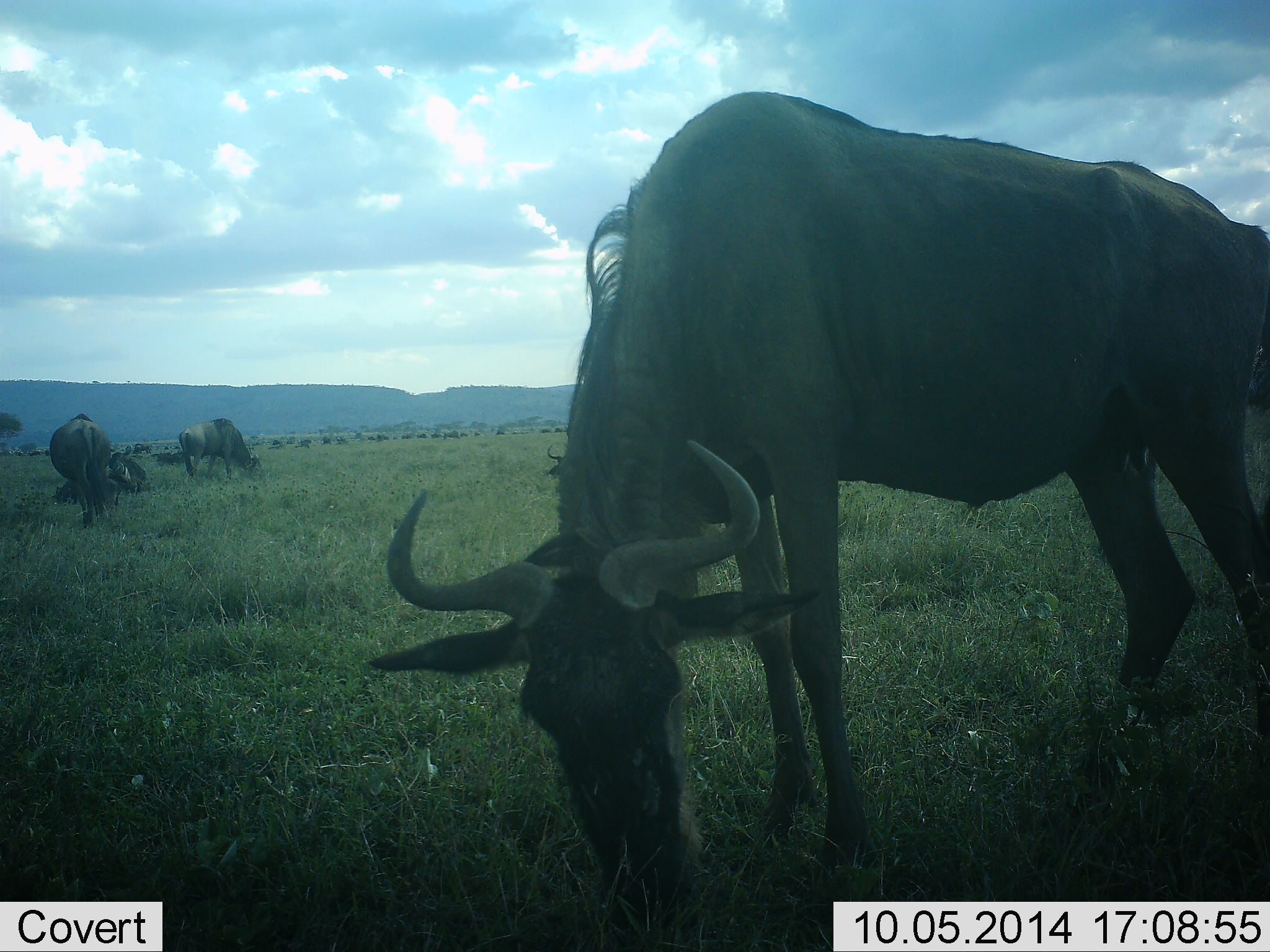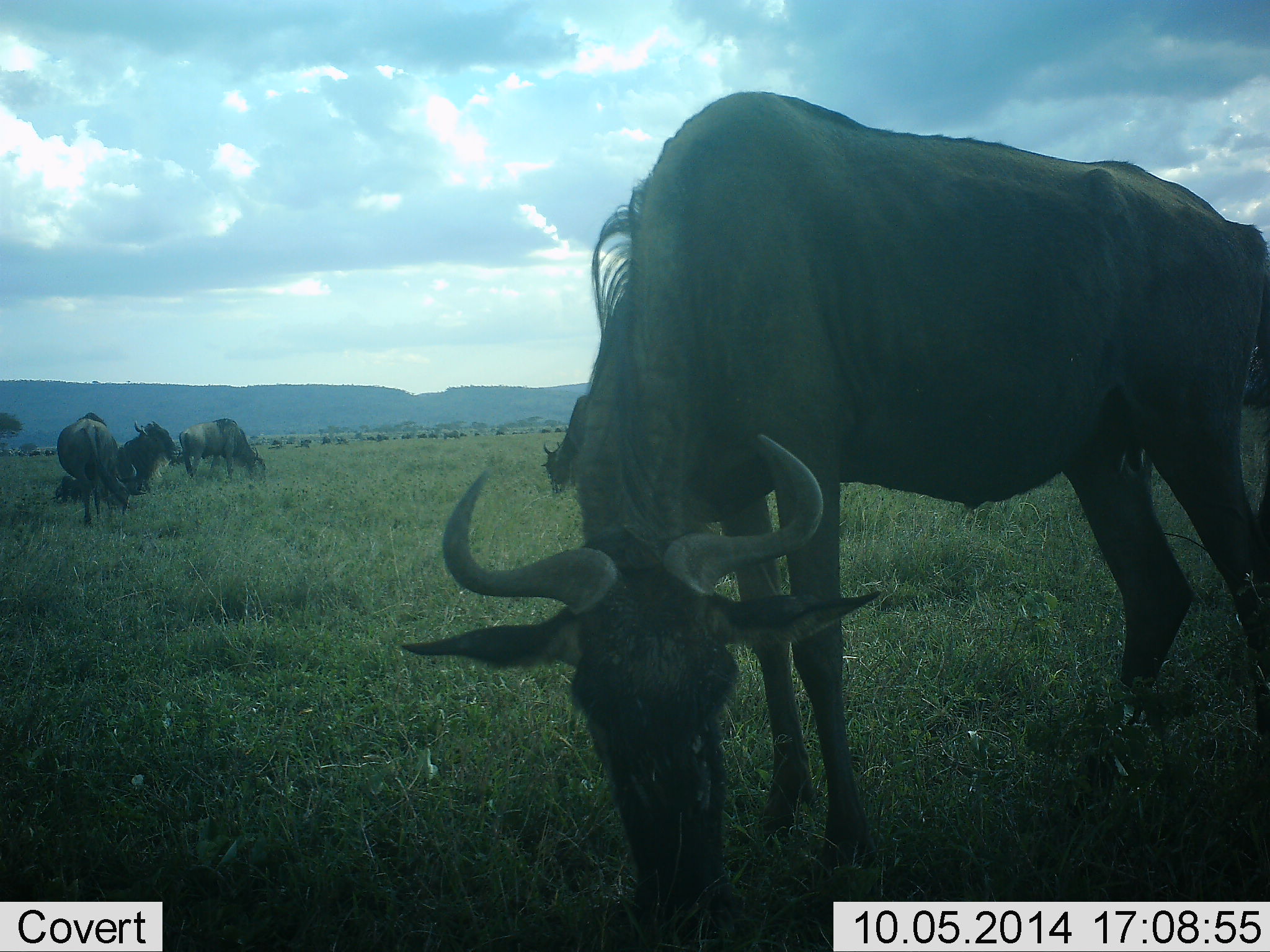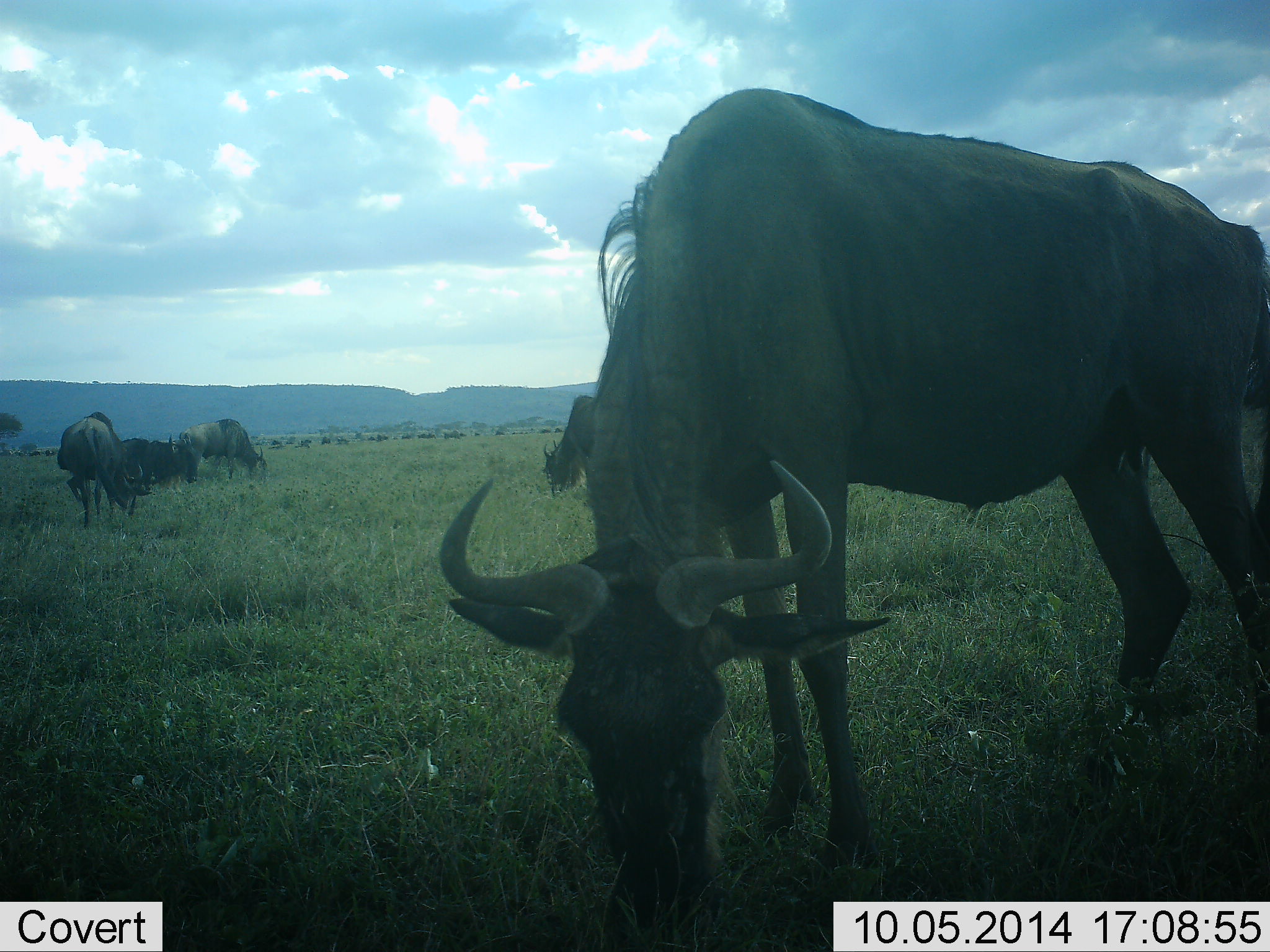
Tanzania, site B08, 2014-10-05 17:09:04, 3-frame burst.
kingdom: Animalia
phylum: Chordata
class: Mammalia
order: Artiodactyla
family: Bovidae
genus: Connochaetes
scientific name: Connochaetes taurinus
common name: blue wildebeest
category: wildebeest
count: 11-50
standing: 70%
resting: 40%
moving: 20%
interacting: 10%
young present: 0%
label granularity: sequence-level